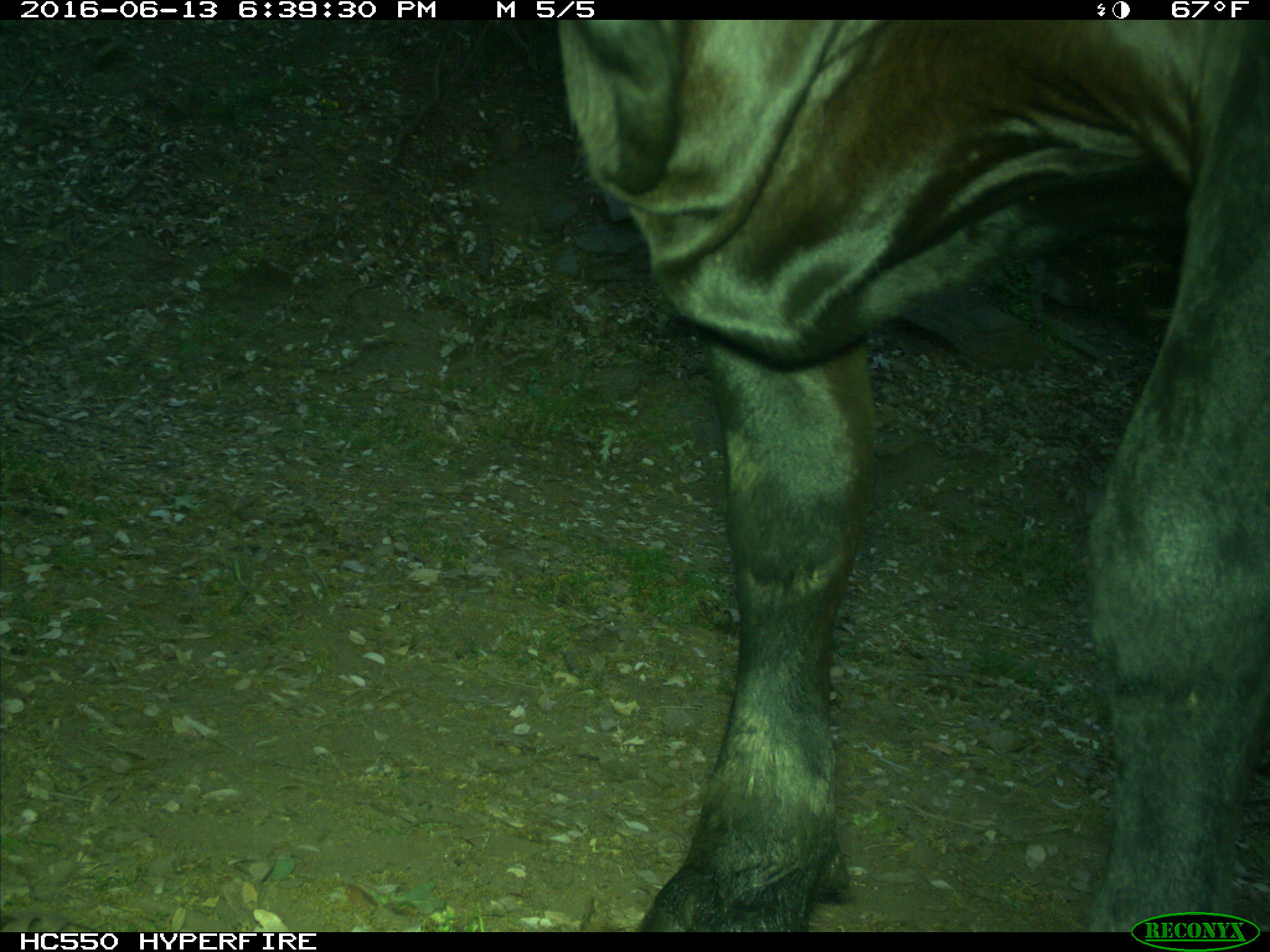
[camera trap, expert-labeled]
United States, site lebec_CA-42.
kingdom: Animalia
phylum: Chordata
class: Mammalia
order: Artiodactyla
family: Bovidae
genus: Bos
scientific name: Bos taurus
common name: domestic cow